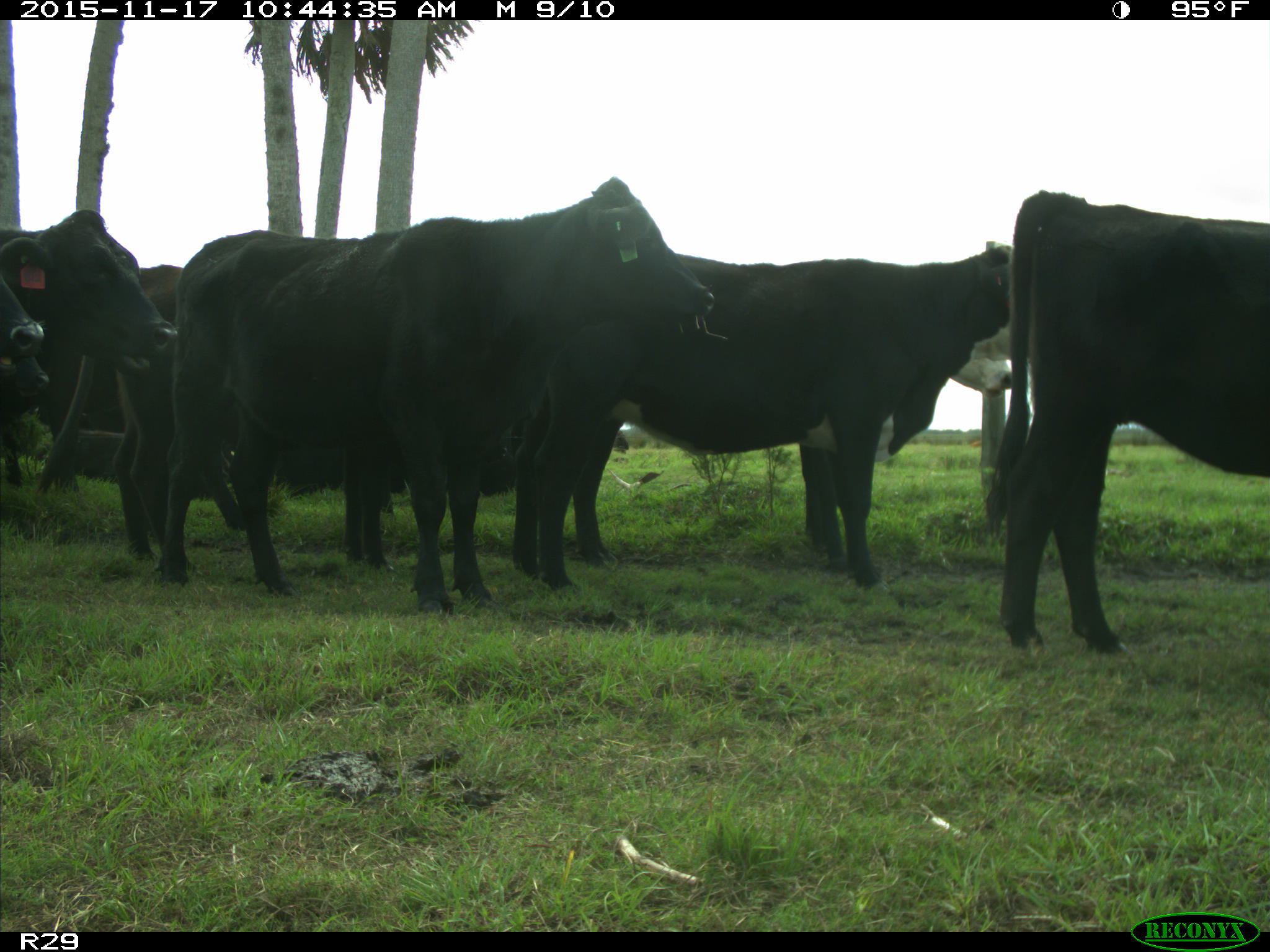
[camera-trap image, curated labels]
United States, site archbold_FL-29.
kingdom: Animalia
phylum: Chordata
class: Mammalia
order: Artiodactyla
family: Bovidae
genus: Bos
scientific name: Bos taurus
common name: domestic cow